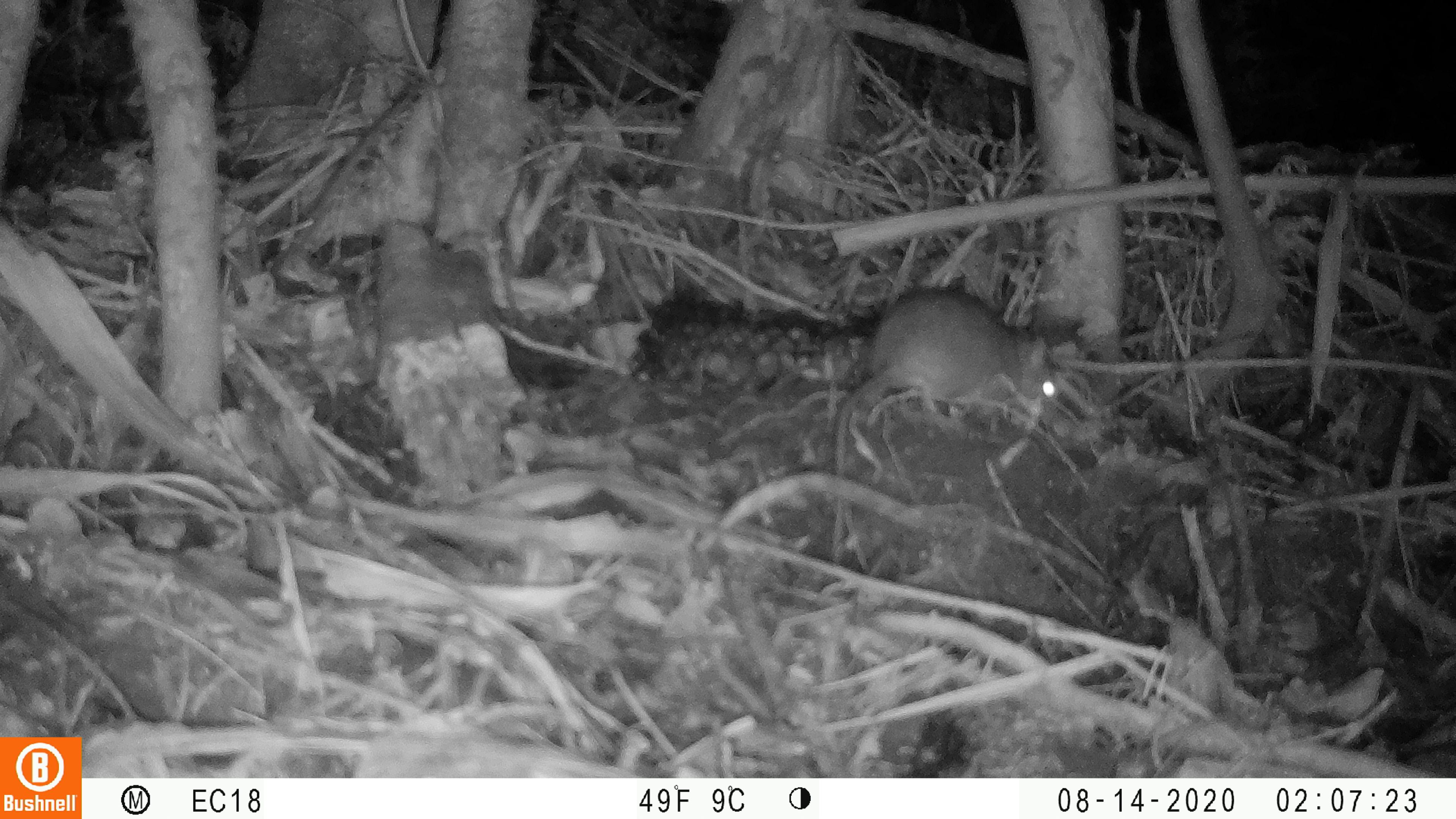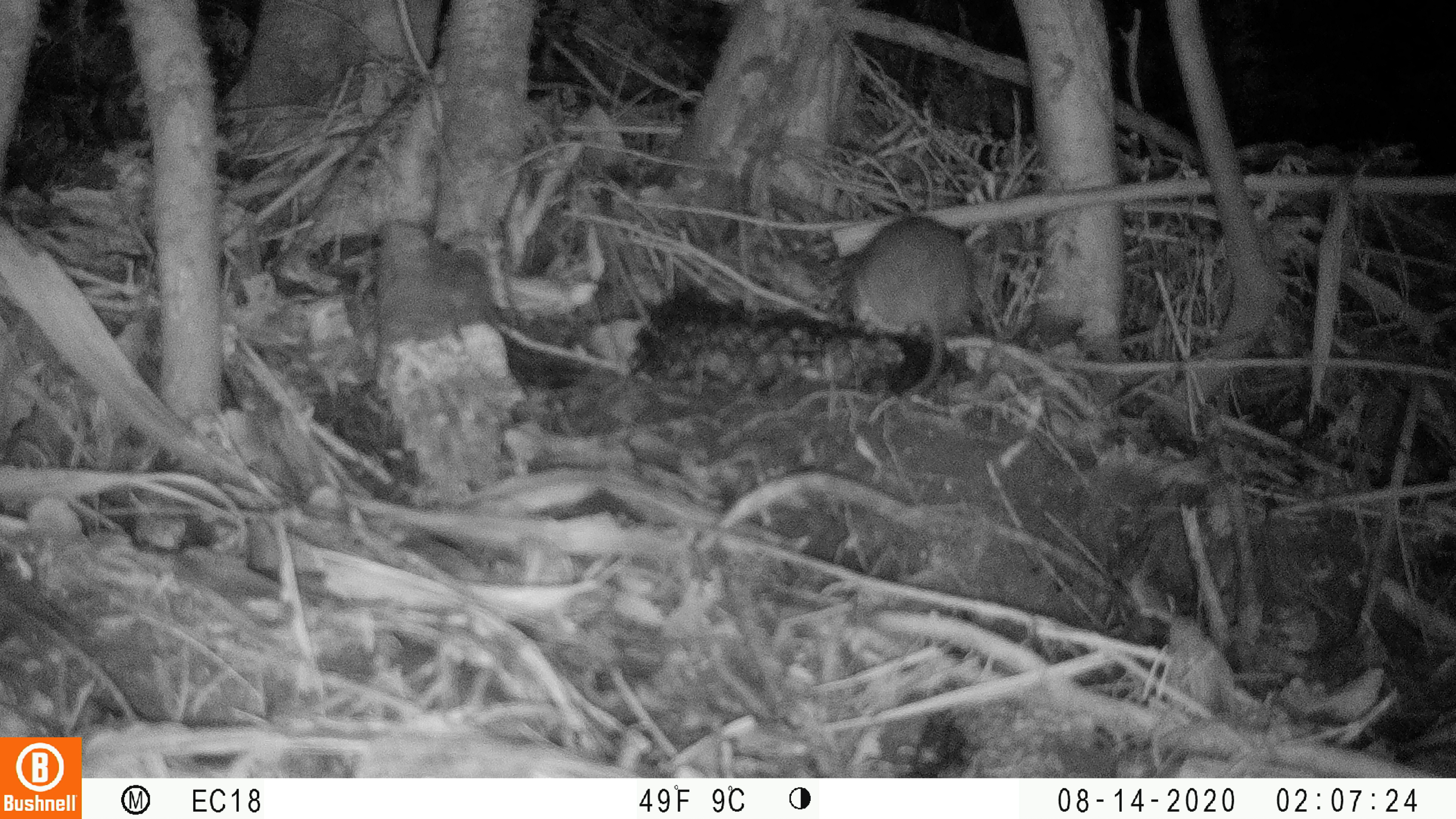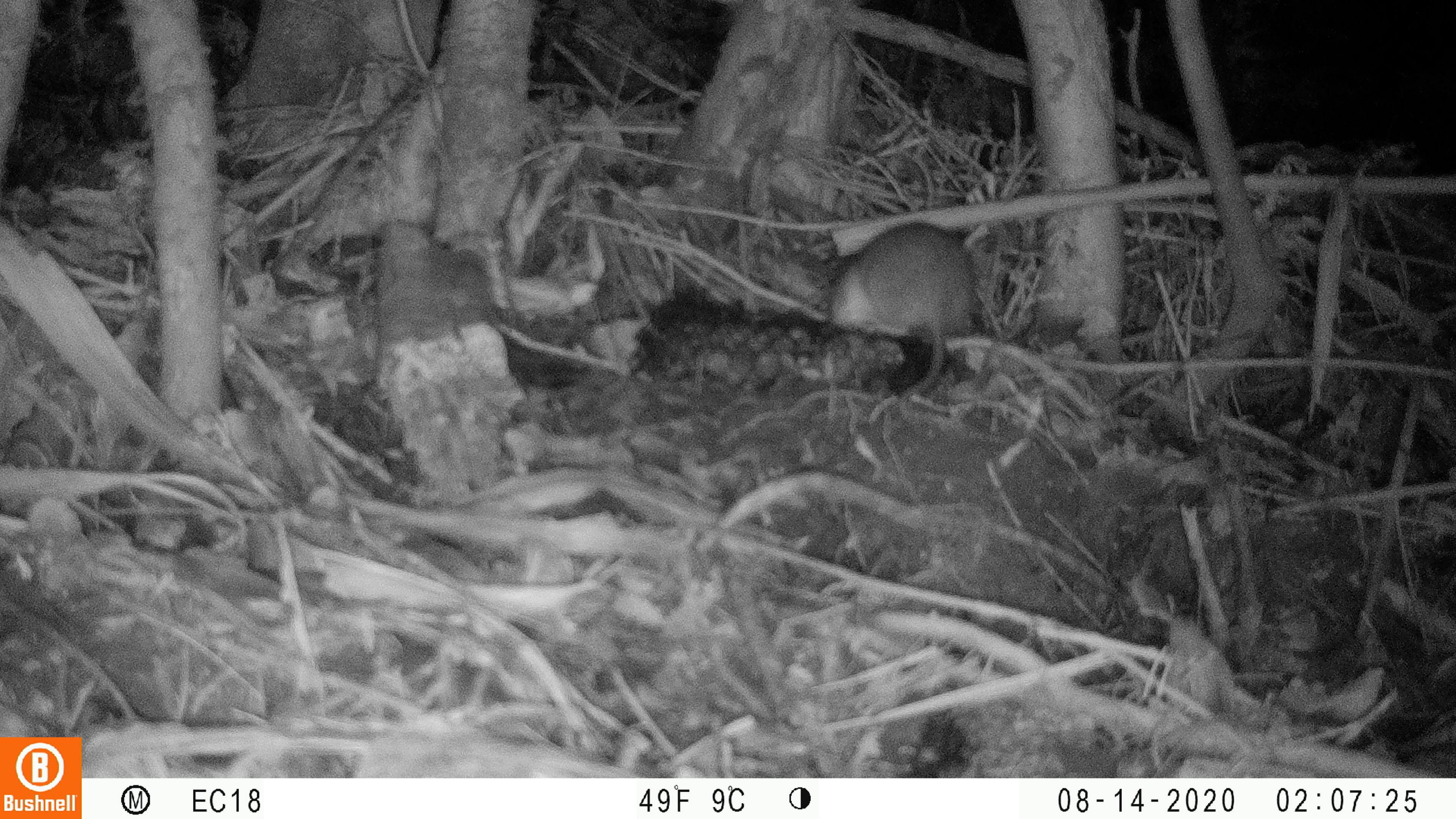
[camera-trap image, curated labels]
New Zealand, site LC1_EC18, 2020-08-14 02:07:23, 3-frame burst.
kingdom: Animalia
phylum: Chordata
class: Mammalia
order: Rodentia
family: Muridae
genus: Rattus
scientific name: Rattus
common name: rat